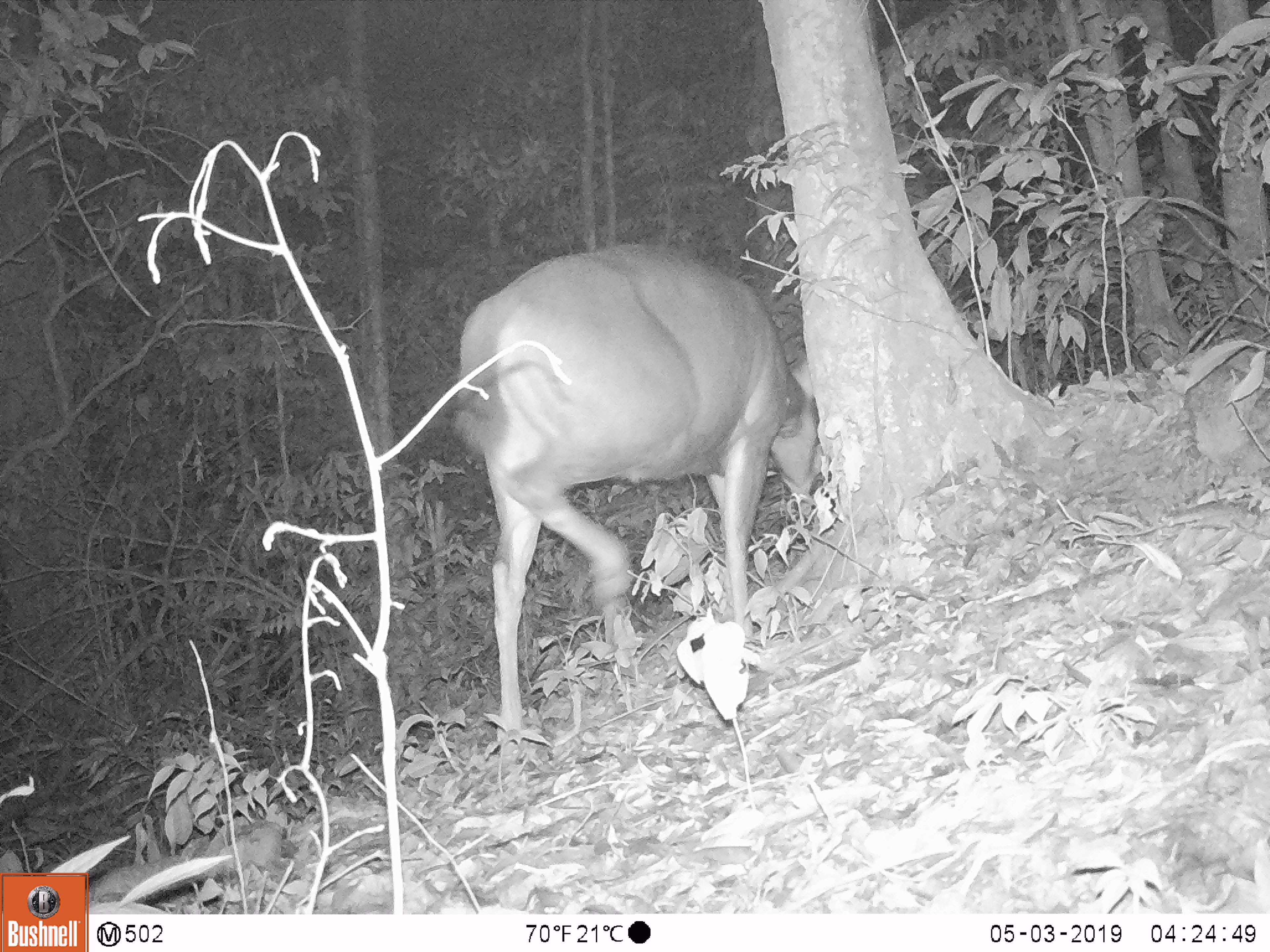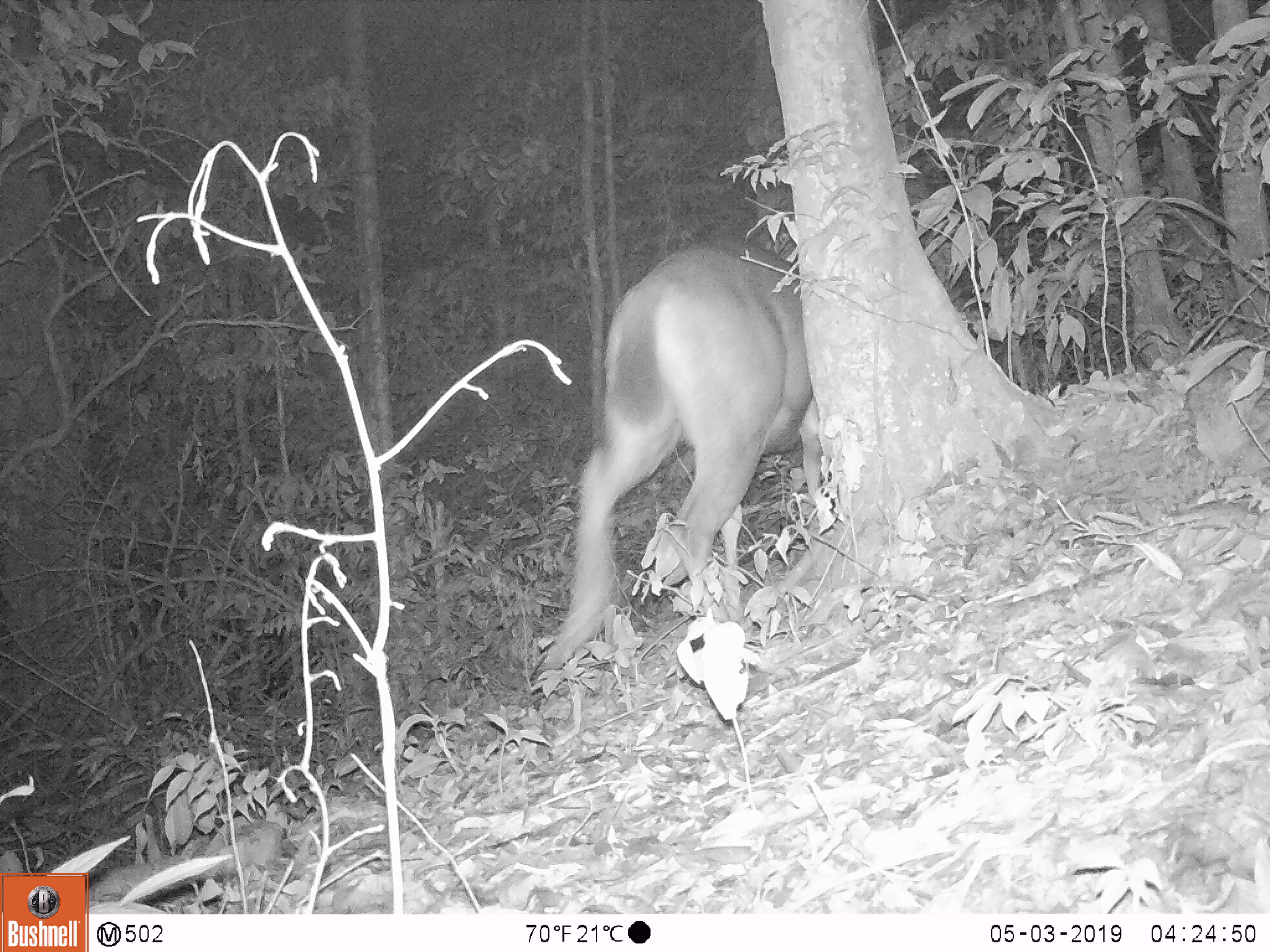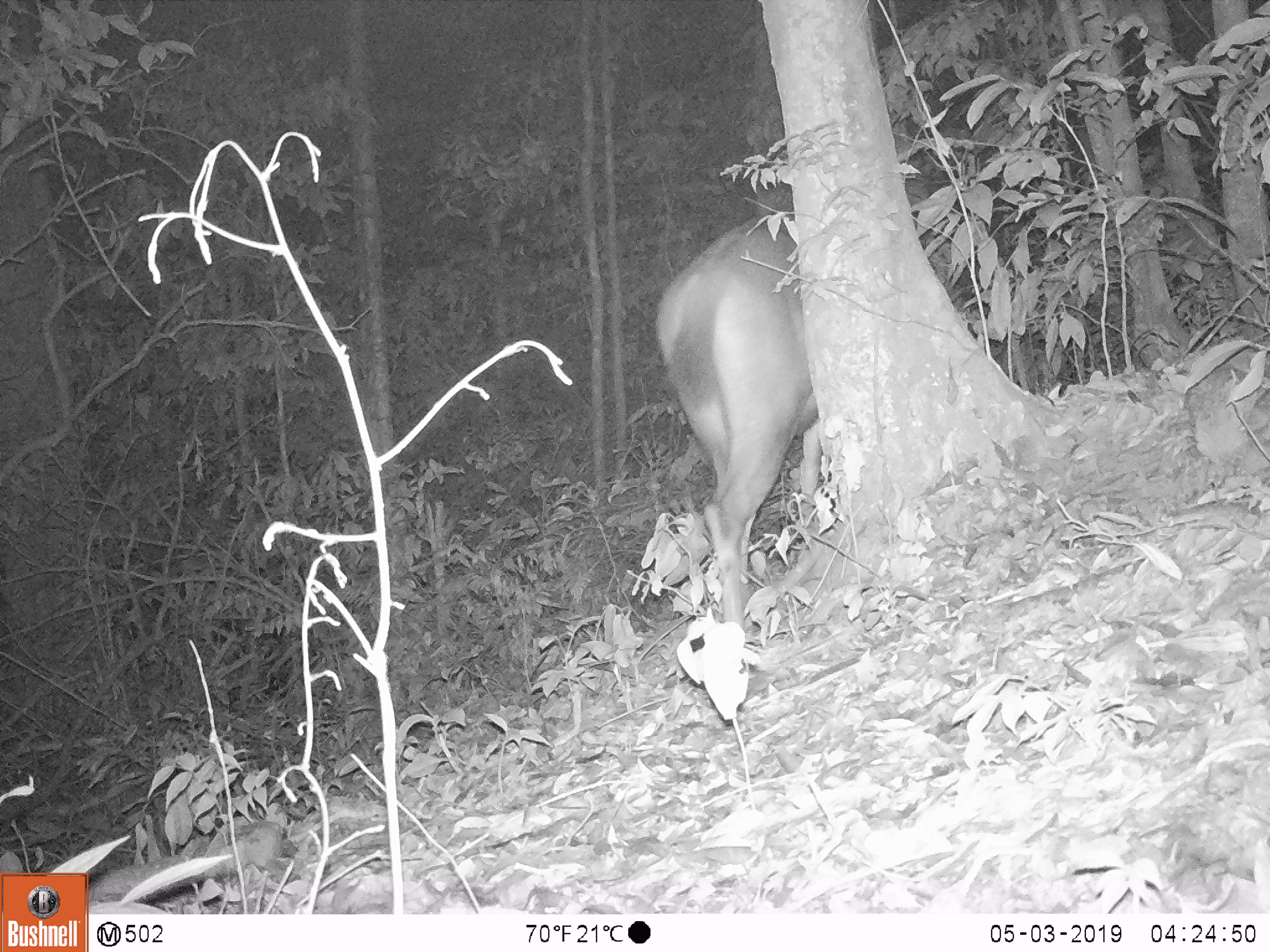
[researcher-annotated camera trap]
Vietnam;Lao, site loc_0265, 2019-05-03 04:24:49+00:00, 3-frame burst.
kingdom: Animalia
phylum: Chordata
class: Mammalia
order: Artiodactyla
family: Cervidae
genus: Rusa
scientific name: Rusa unicolor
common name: sambar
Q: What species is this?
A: Sambar (Rusa unicolor).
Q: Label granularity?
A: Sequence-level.